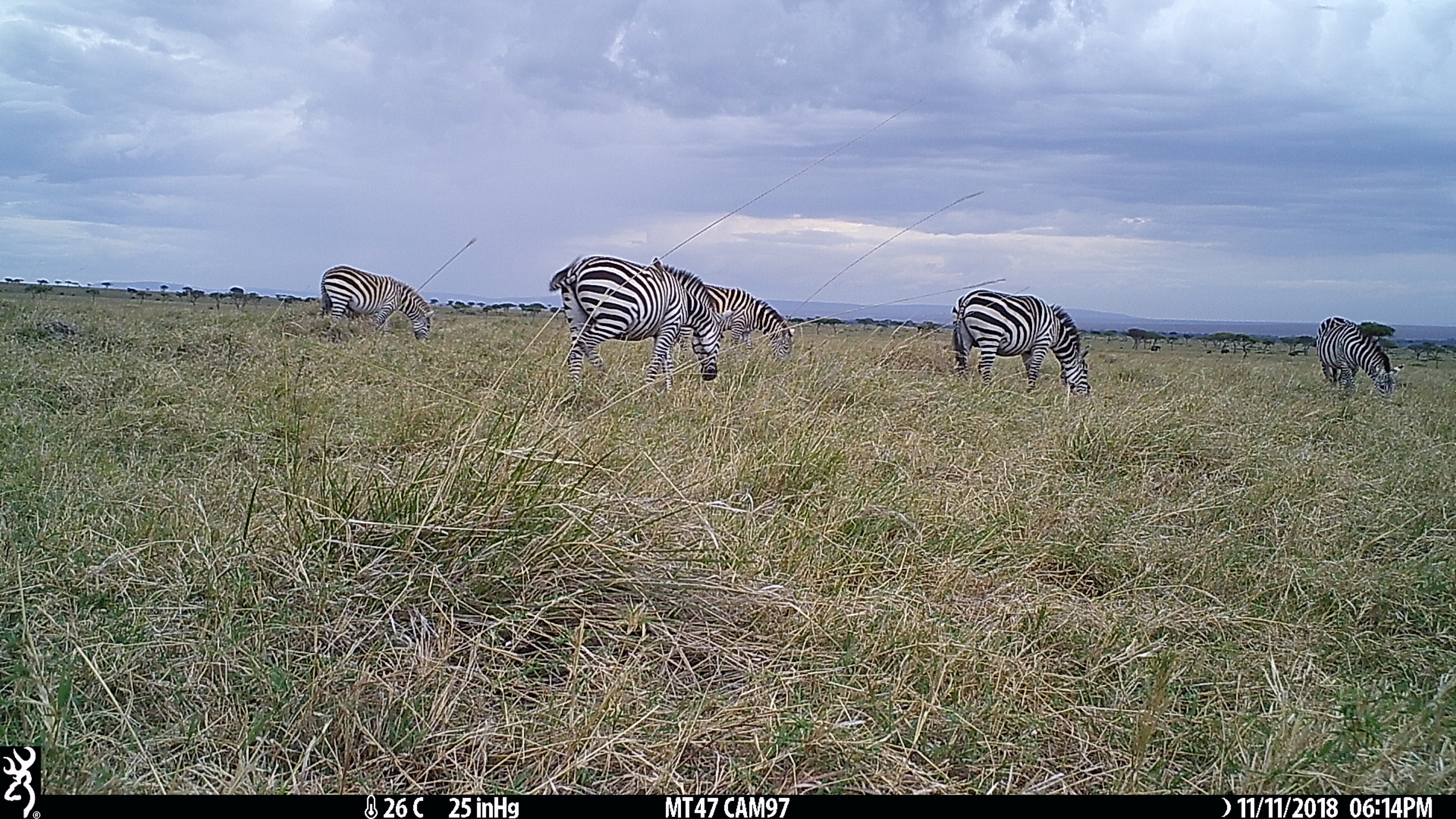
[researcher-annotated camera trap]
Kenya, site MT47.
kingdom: Animalia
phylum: Chordata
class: Mammalia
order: Perissodactyla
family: Equidae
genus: Equus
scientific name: Equus quagga burchellii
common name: burchell's zebra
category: zebra